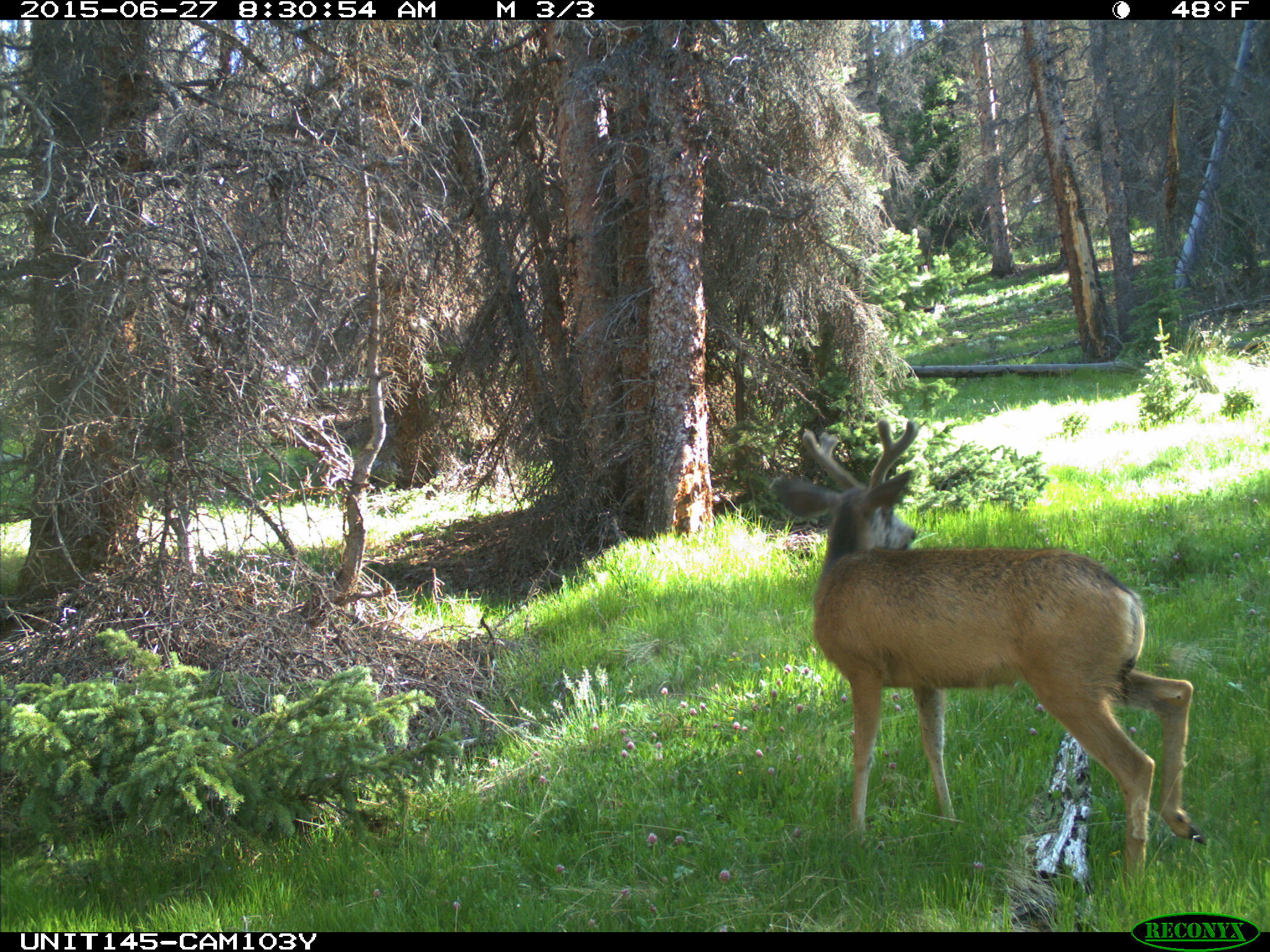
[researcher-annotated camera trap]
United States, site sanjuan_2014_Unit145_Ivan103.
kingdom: Animalia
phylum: Chordata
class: Mammalia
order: Artiodactyla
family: Cervidae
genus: Odocoileus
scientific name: Odocoileus hemionus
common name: mule deer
Odocoileus hemionus (mule deer).